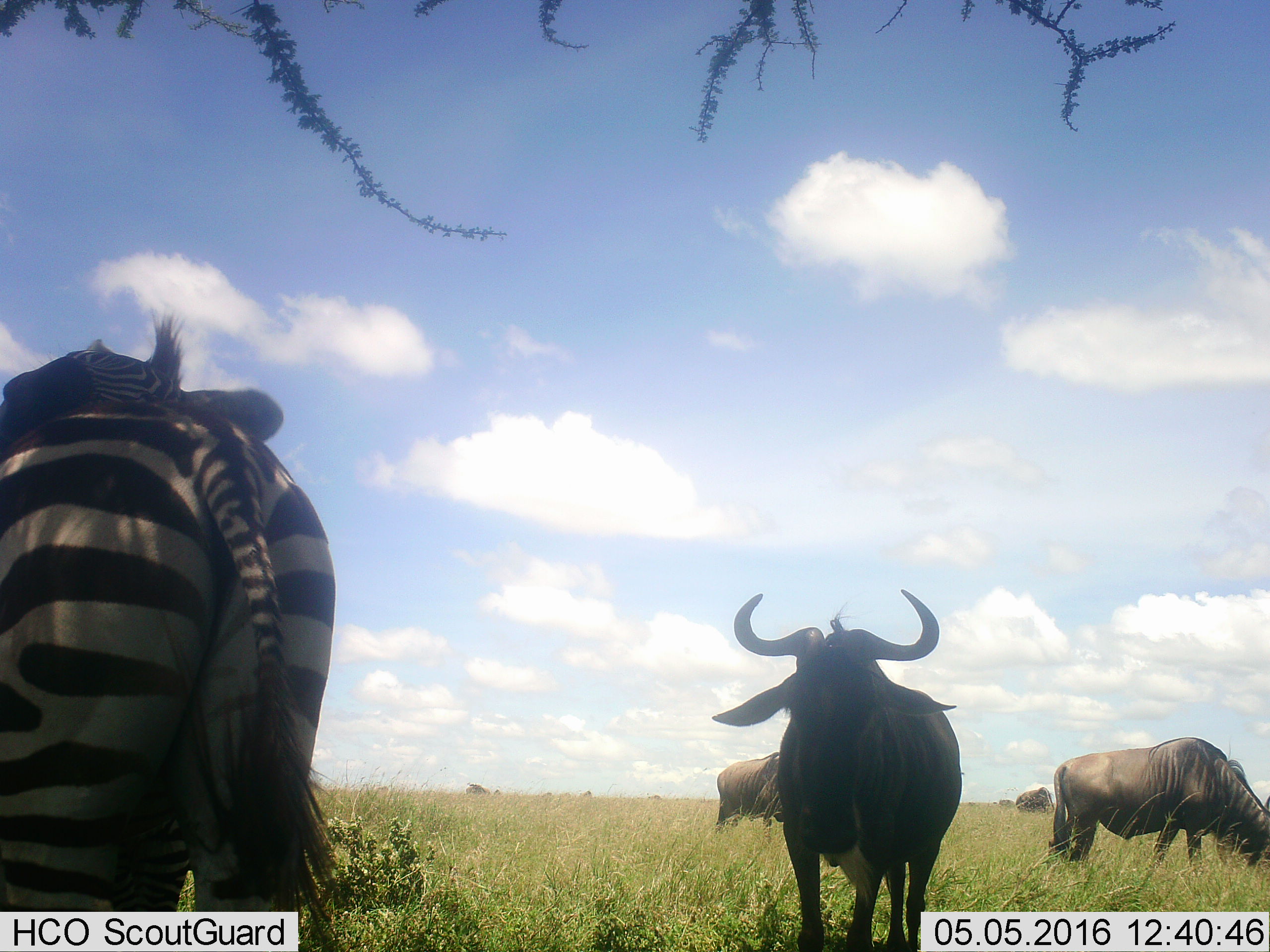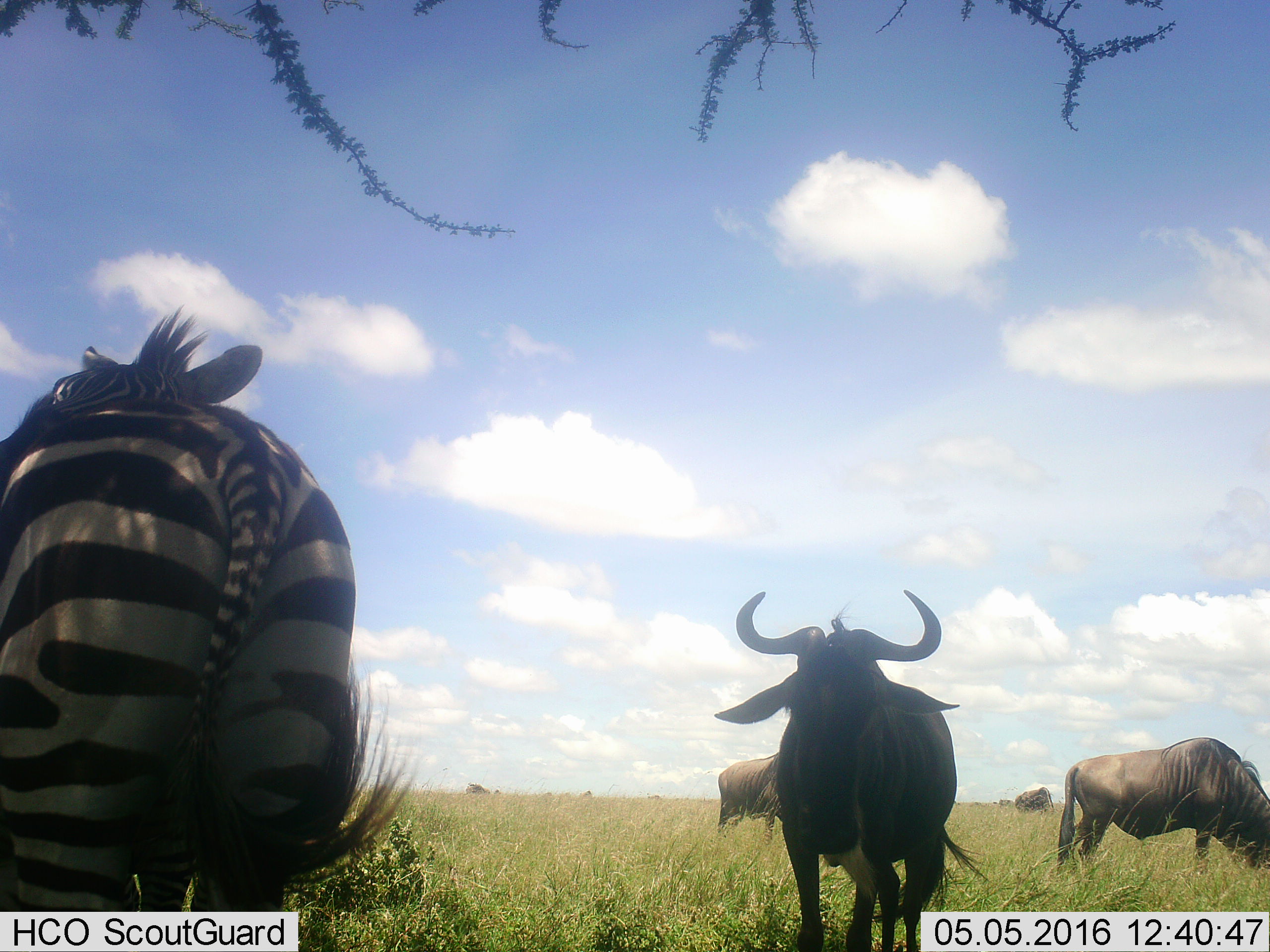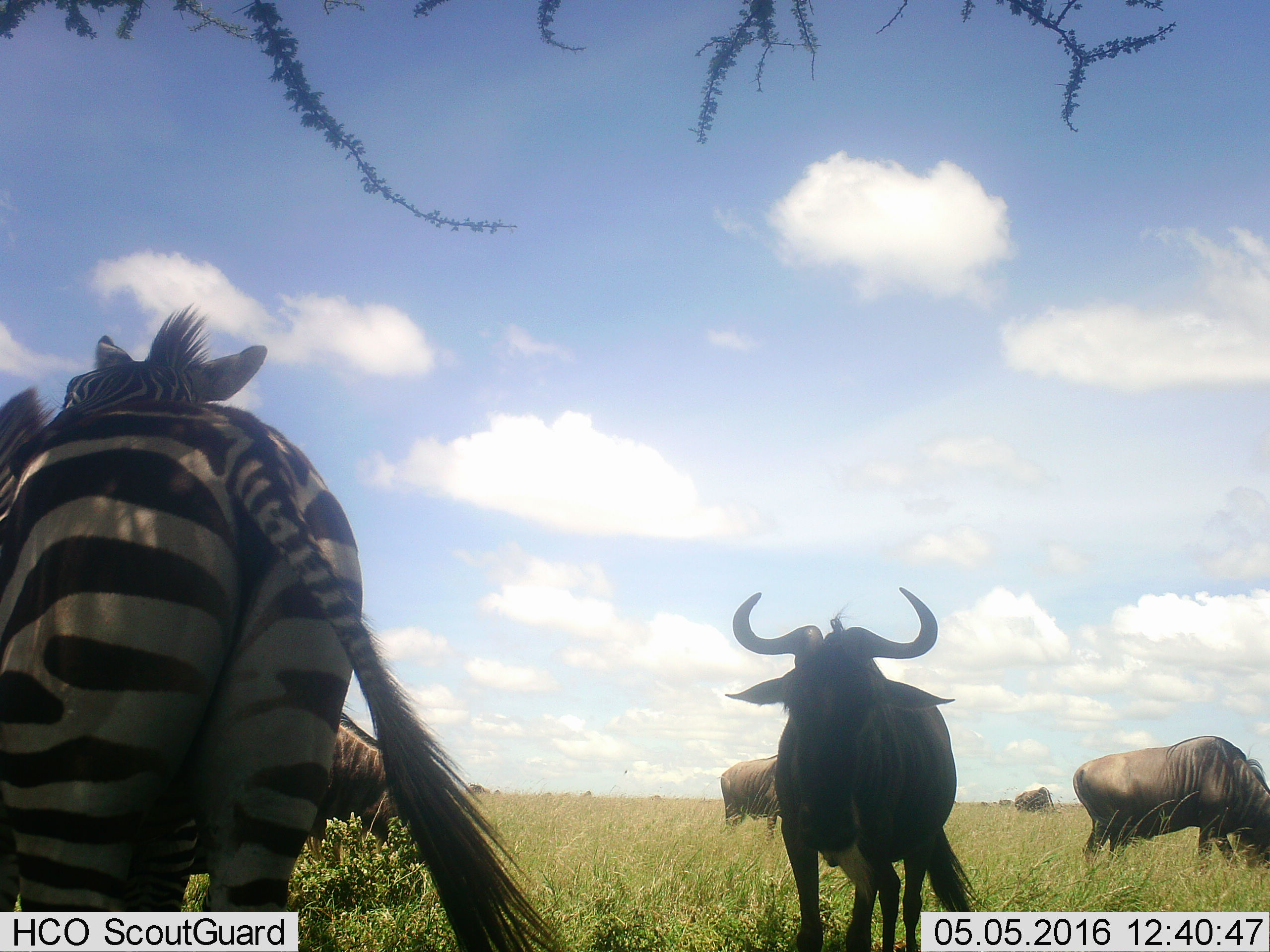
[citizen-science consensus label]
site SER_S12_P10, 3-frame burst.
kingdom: Animalia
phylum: Chordata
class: Mammalia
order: Artiodactyla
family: Bovidae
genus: Connochaetes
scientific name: Connochaetes taurinus taurinus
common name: blue wildebeest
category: wildebeestblue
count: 6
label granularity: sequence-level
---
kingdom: Animalia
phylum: Chordata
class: Mammalia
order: Perissodactyla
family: Equidae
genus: Equus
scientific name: Equus quagga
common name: plains zebra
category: zebraplains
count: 1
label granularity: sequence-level